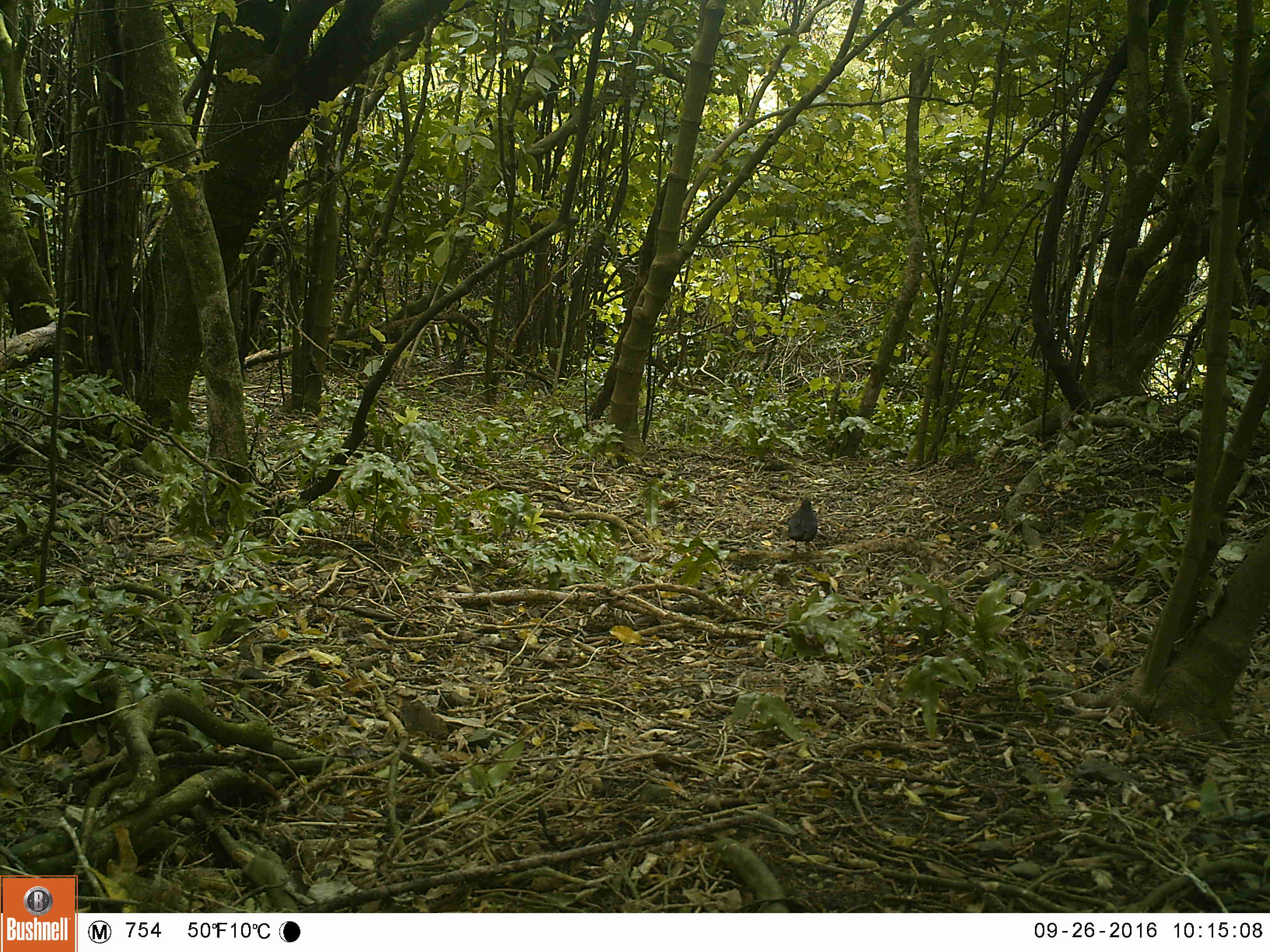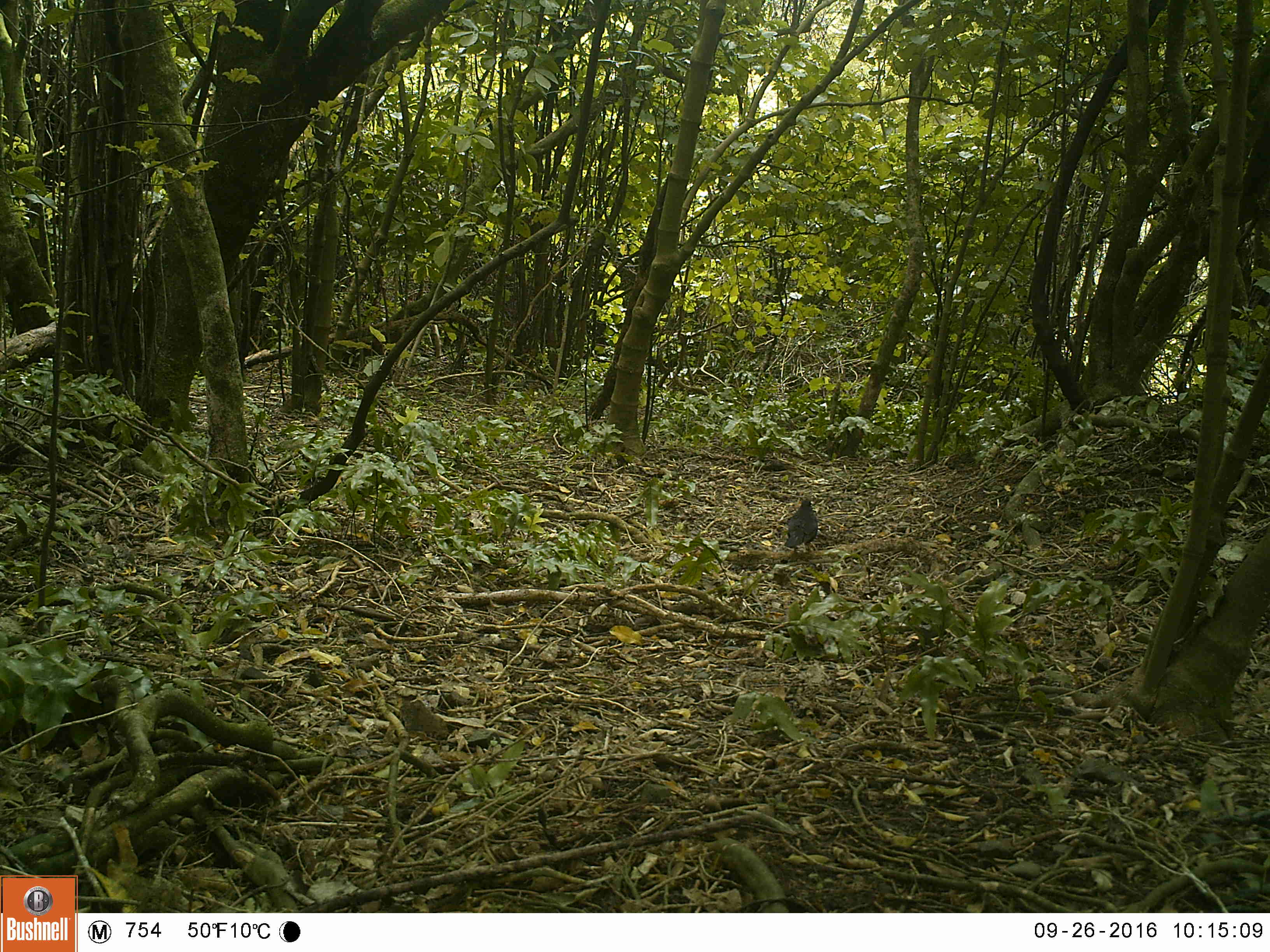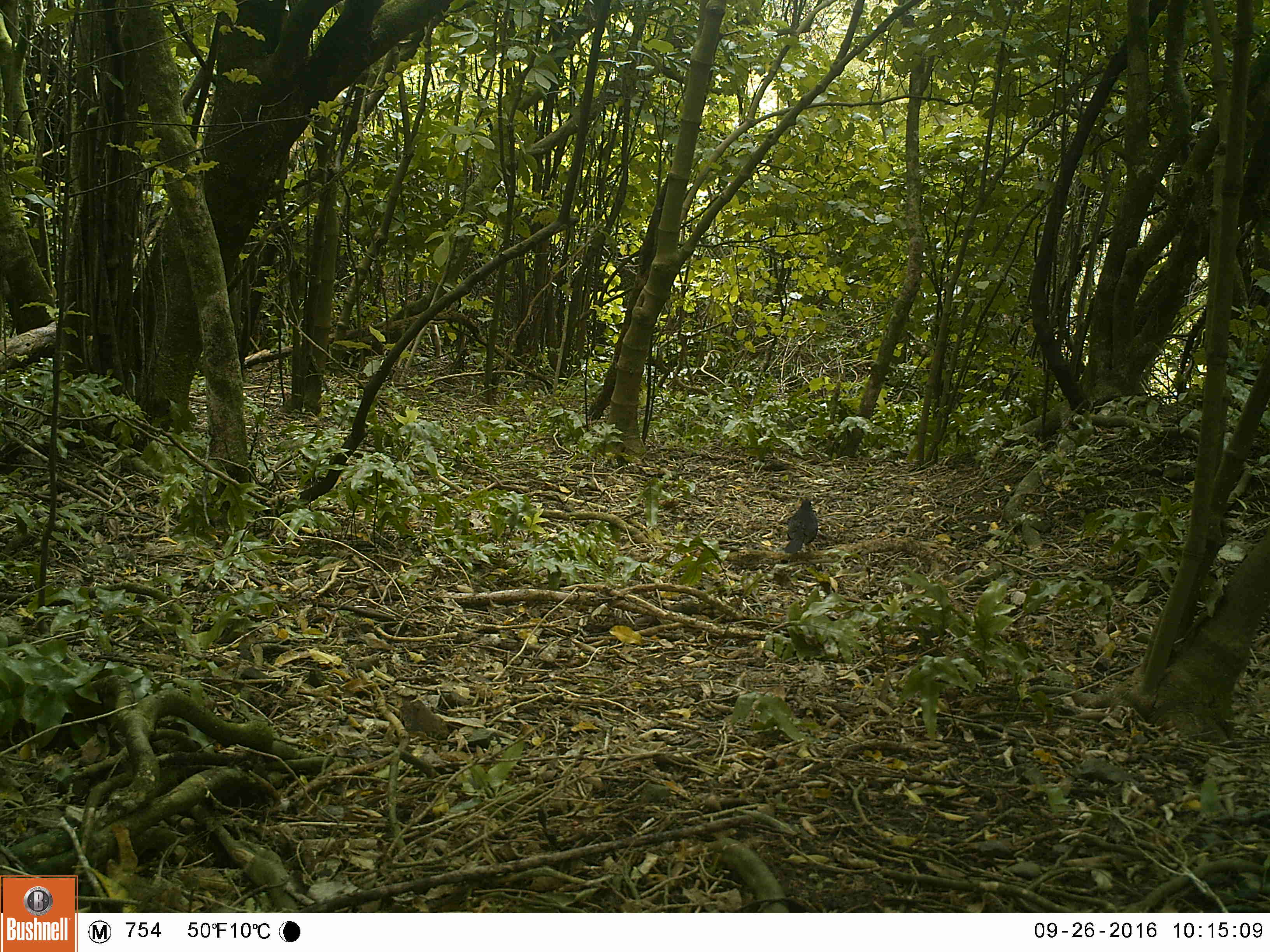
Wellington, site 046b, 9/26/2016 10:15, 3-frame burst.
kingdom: Animalia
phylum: Chordata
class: Aves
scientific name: Aves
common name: bird